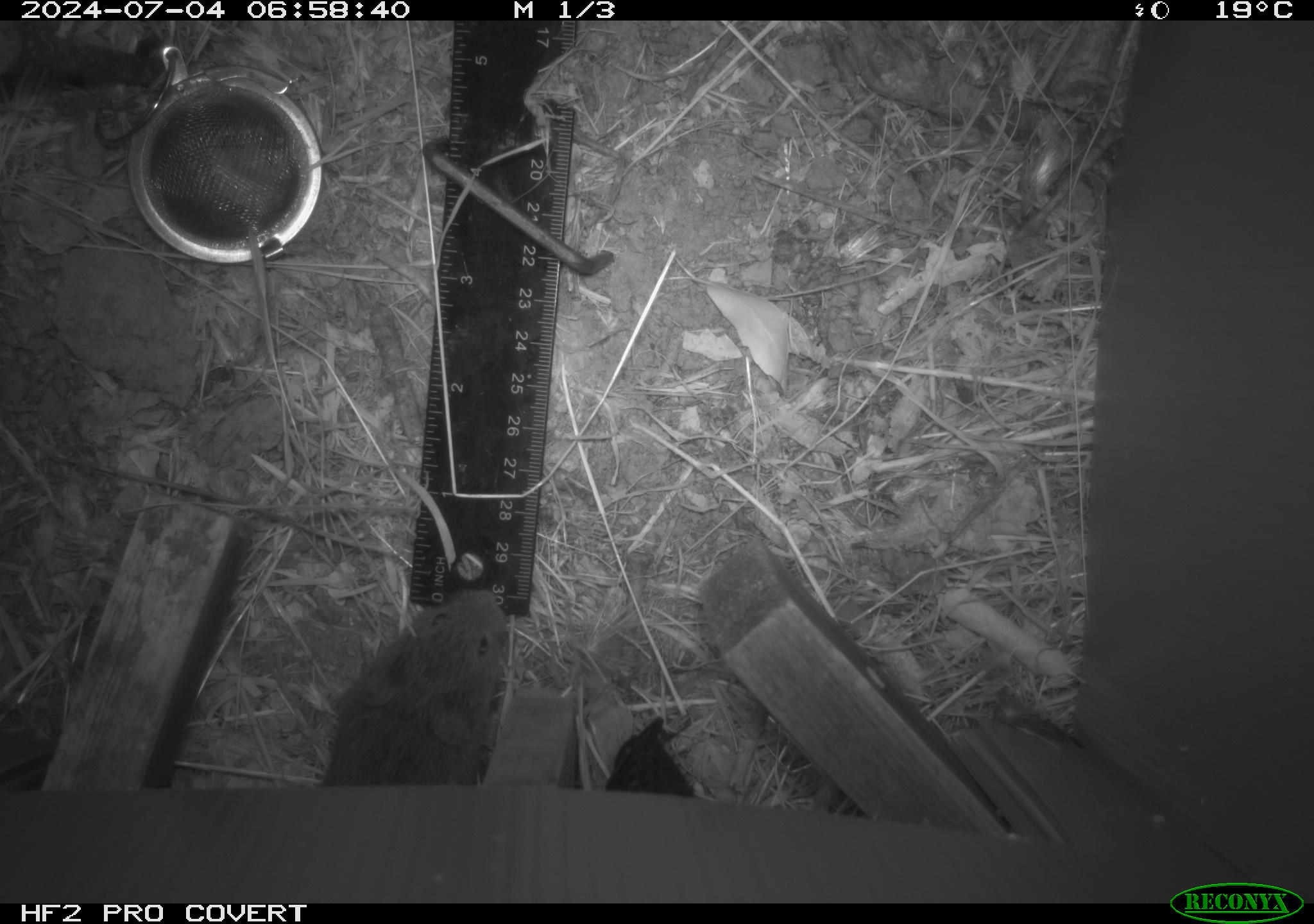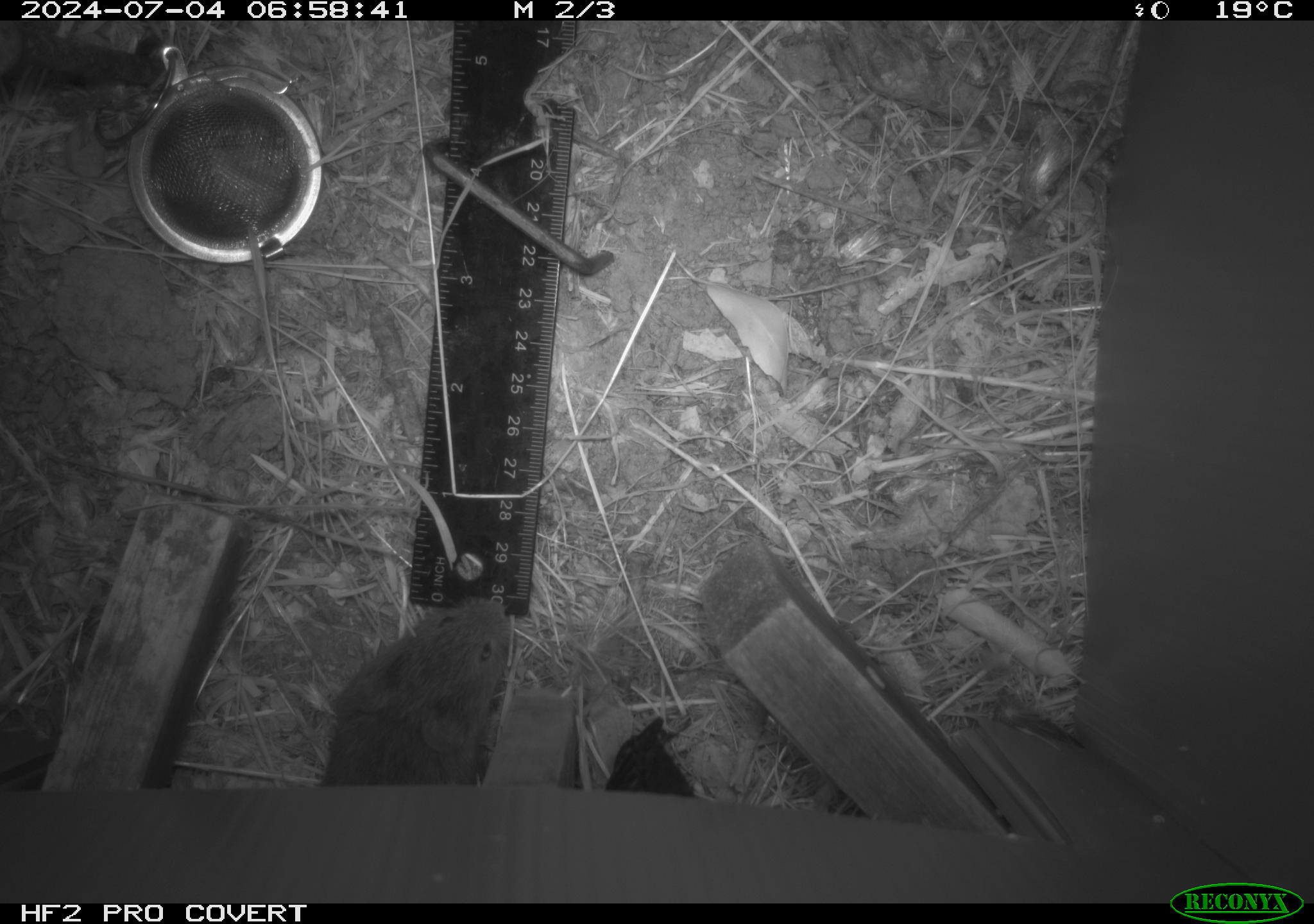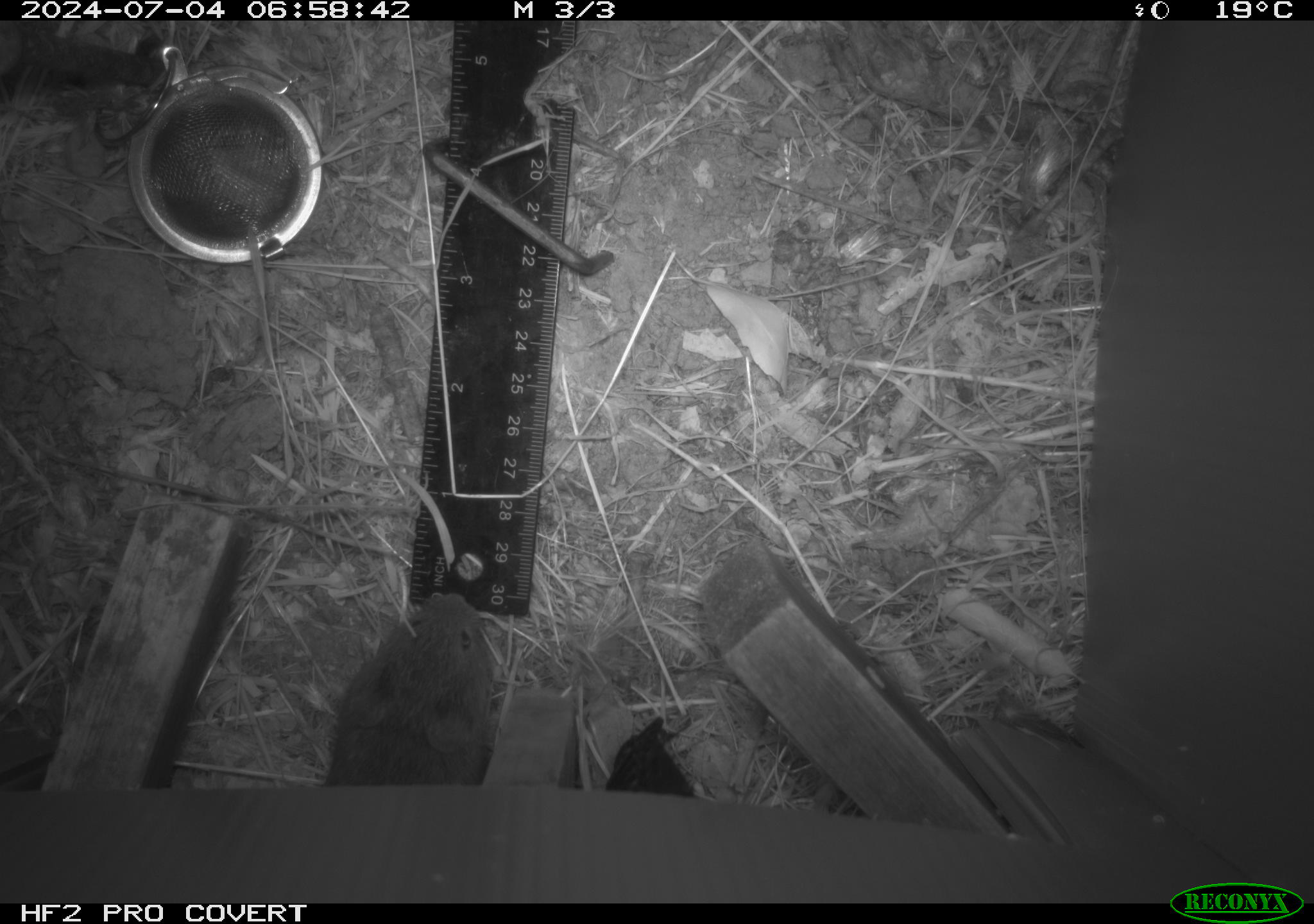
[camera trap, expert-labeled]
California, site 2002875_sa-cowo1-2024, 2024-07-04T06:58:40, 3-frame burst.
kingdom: Animalia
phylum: Chordata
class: Mammalia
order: Rodentia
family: Cricetidae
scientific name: Arvicolinae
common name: voles, lemmings, and muskrats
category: arvicolinae subfamily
Arvicolinae subfamily (voles, lemmings, and muskrats) (Arvicolinae).